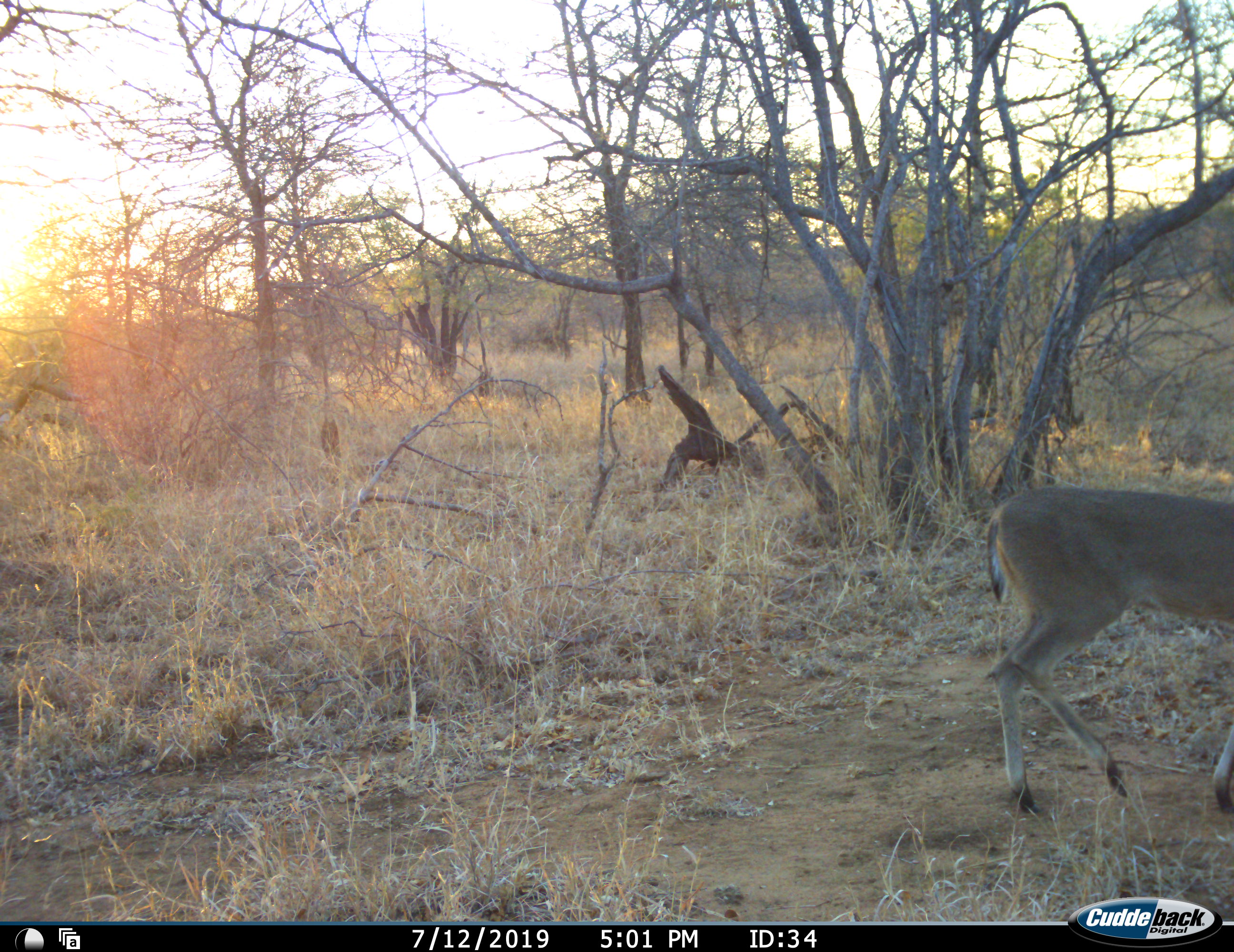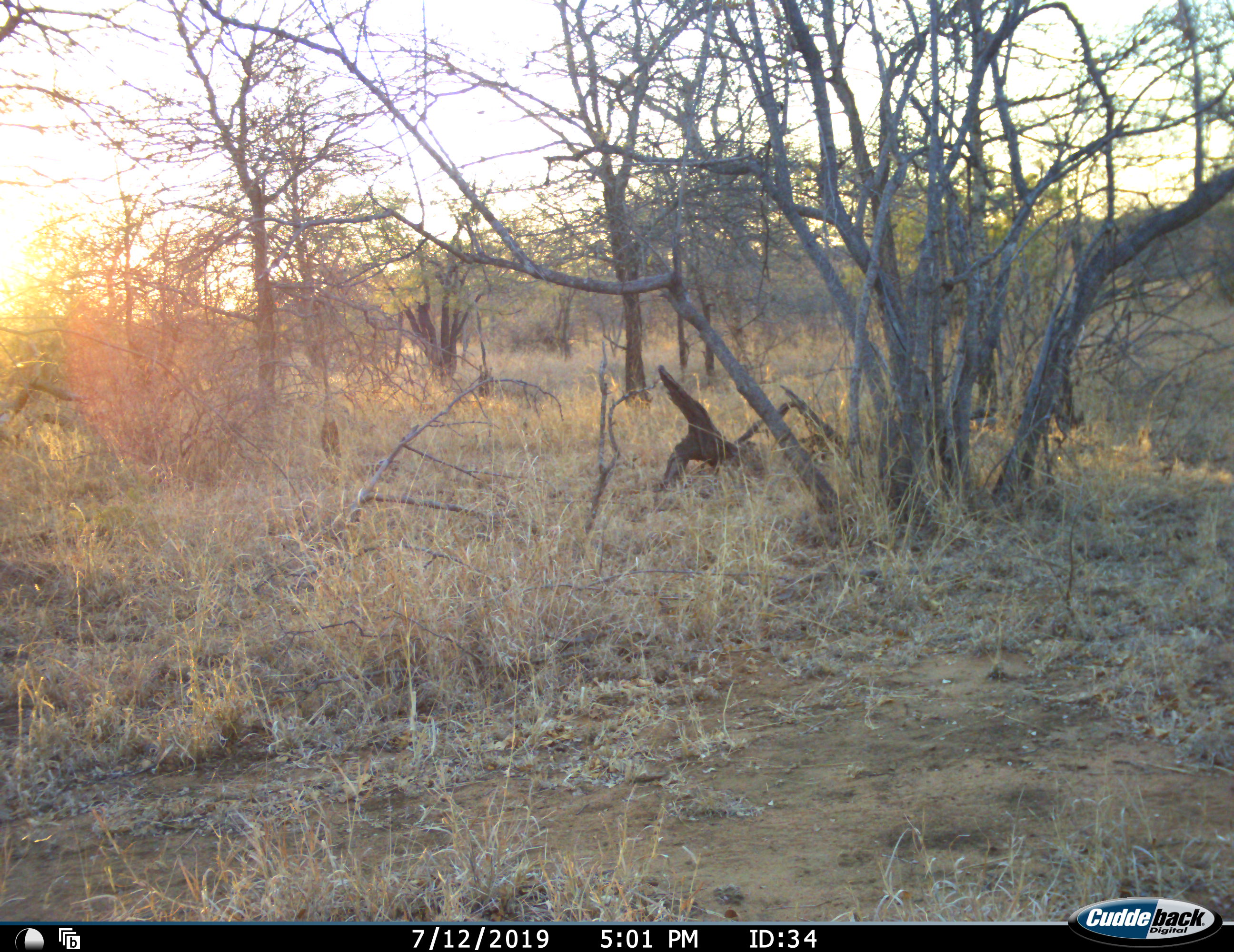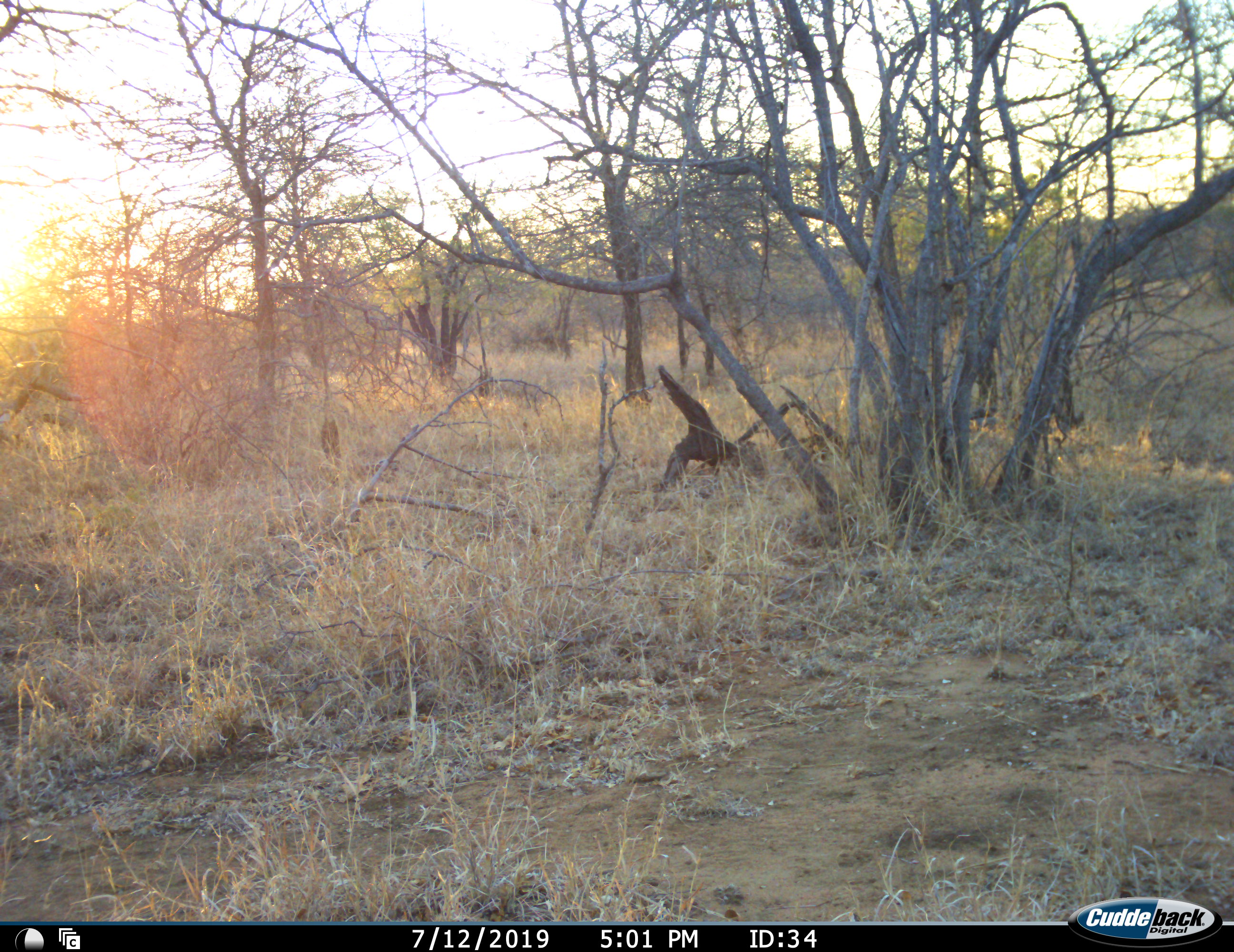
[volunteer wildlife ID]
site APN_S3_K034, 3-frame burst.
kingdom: Animalia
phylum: Chordata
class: Mammalia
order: Artiodactyla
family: Bovidae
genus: Redunca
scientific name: Redunca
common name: reedbuck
Reedbuck (Redunca), count 1. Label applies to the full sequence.